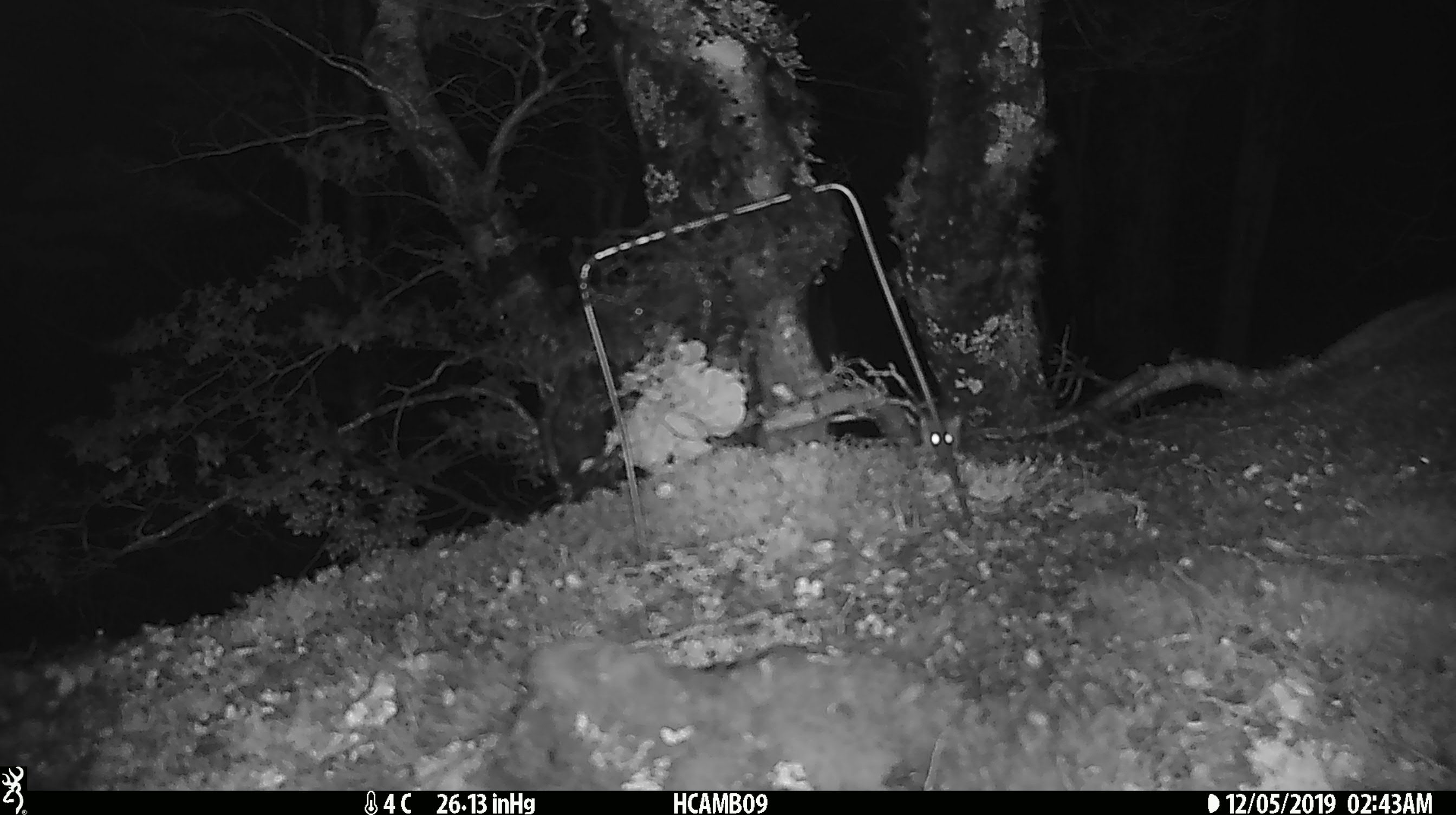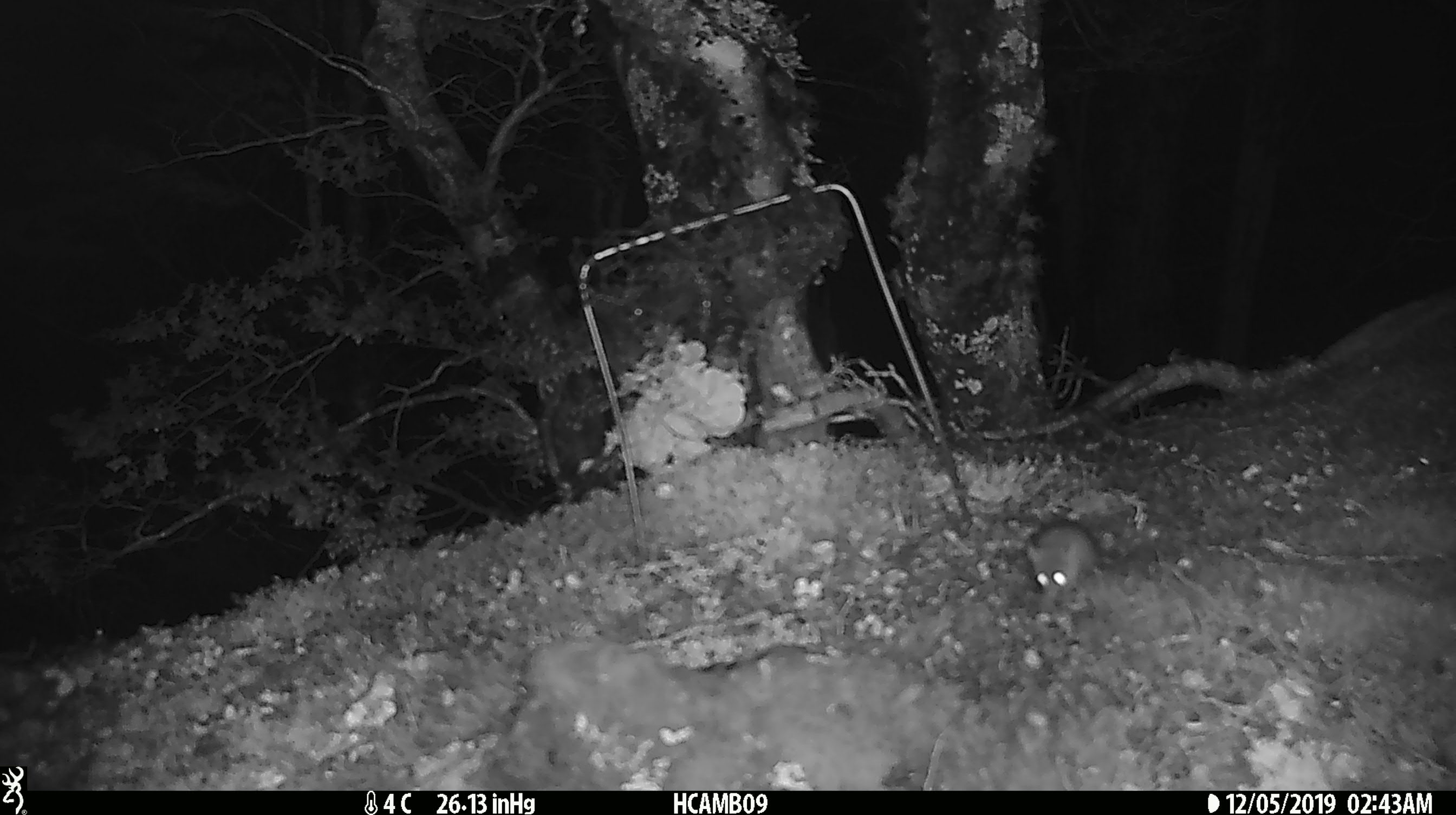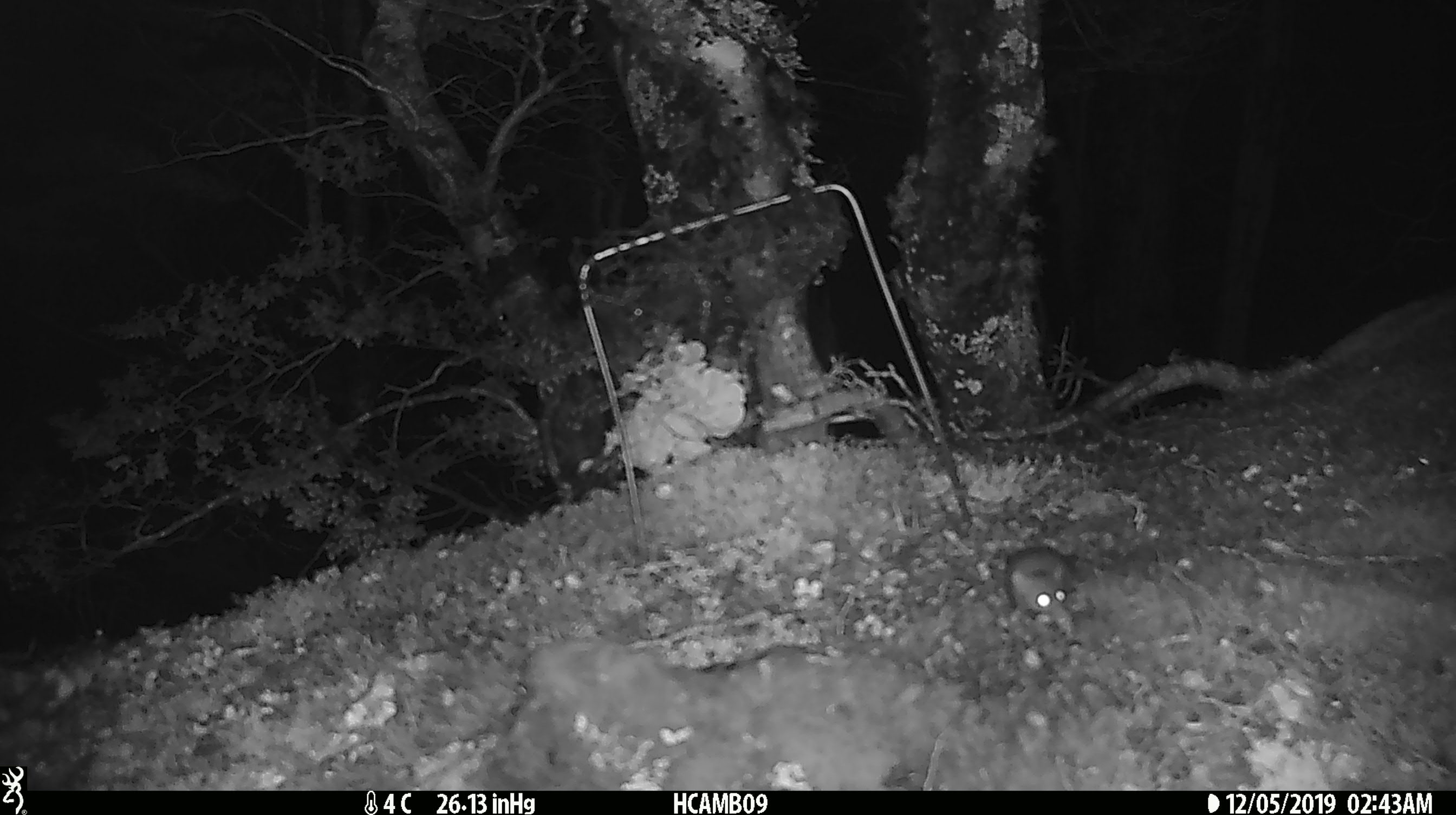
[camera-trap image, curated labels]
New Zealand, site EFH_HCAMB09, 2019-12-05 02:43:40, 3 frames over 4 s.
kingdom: Animalia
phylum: Chordata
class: Mammalia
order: Rodentia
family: Muridae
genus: Mus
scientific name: Mus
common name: mouse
Mouse (Mus).